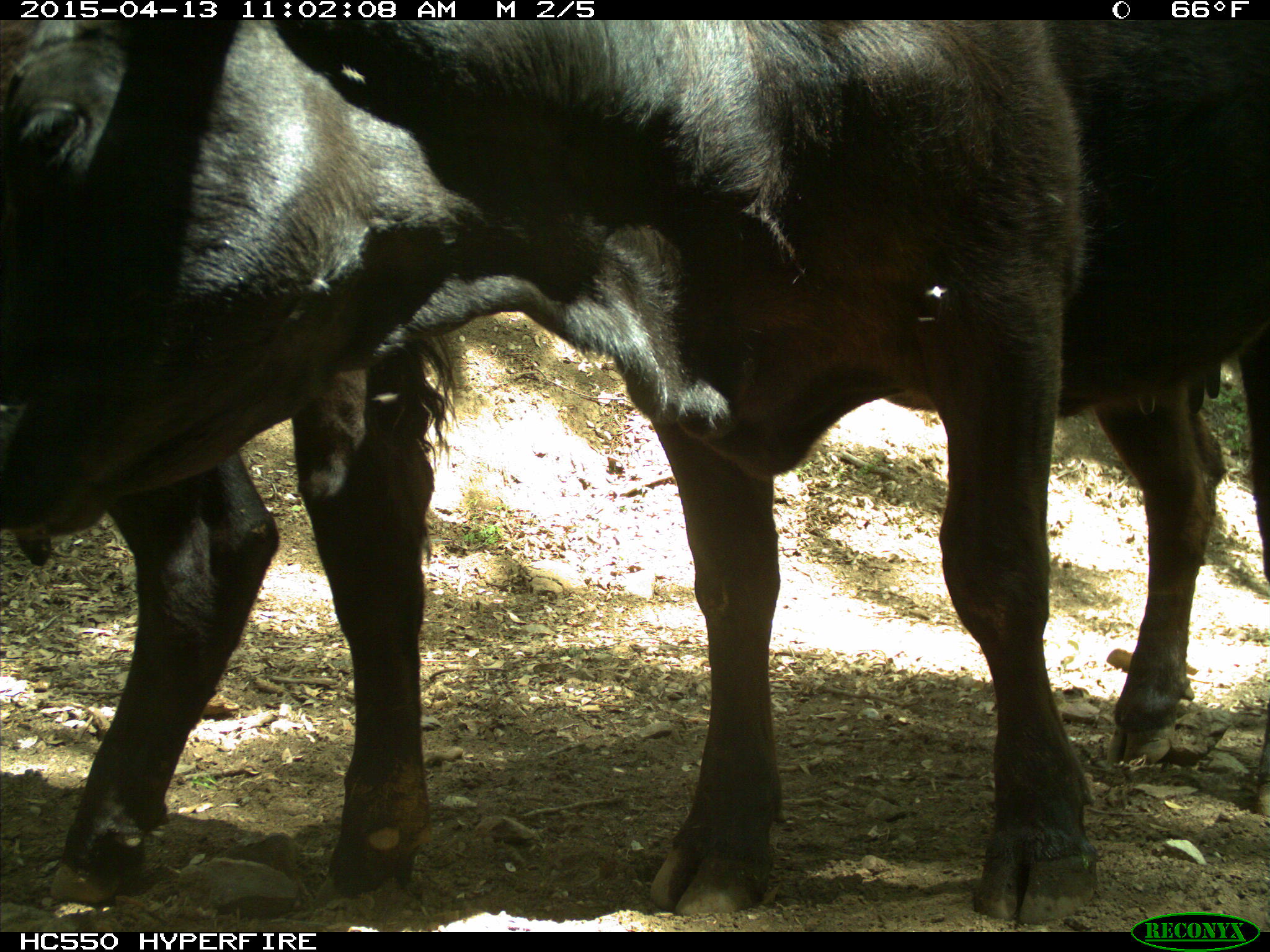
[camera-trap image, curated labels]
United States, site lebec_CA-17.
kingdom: Animalia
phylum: Chordata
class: Mammalia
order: Artiodactyla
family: Bovidae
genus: Bos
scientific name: Bos taurus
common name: domestic cow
Bos taurus (domestic cow).